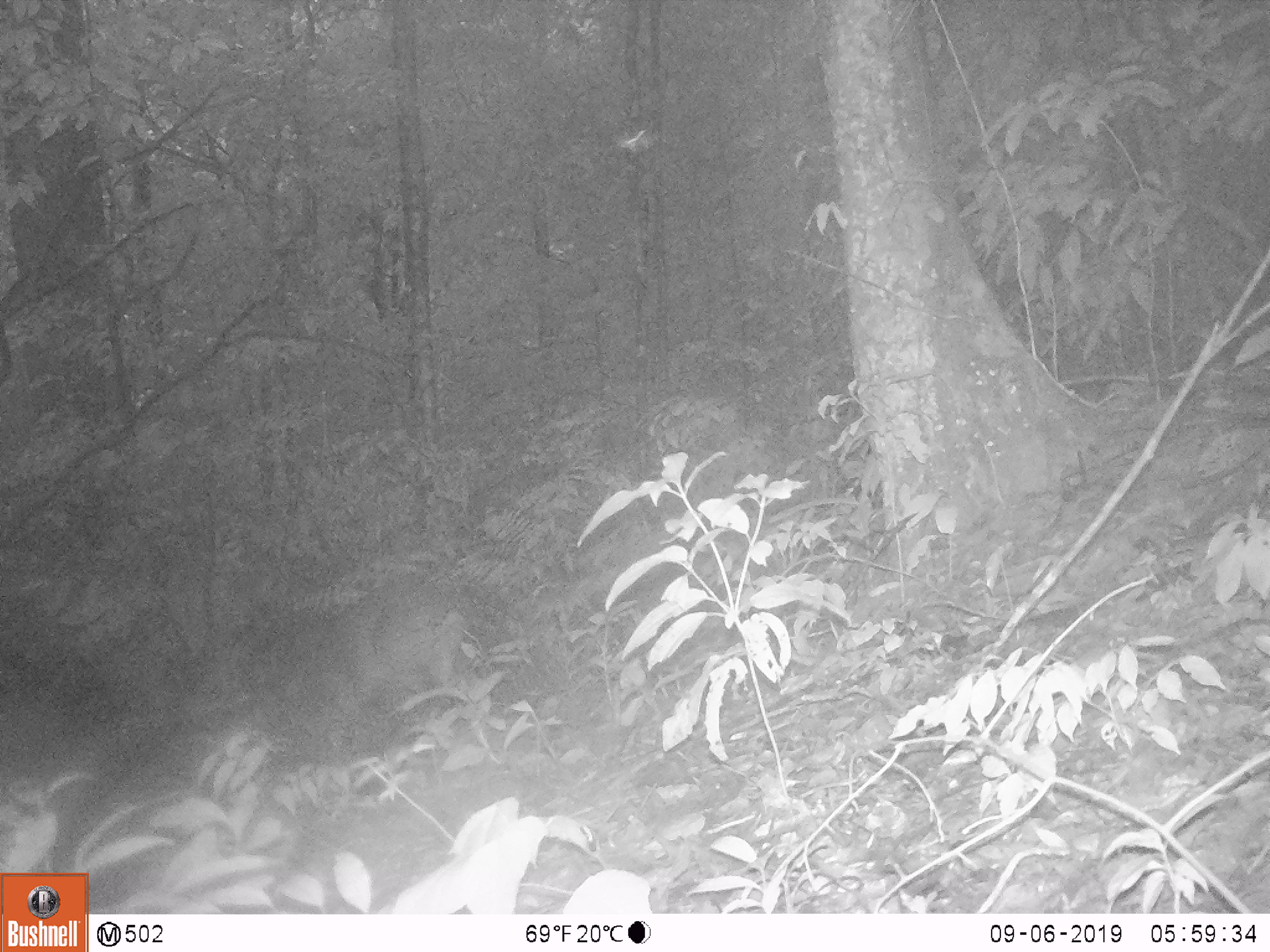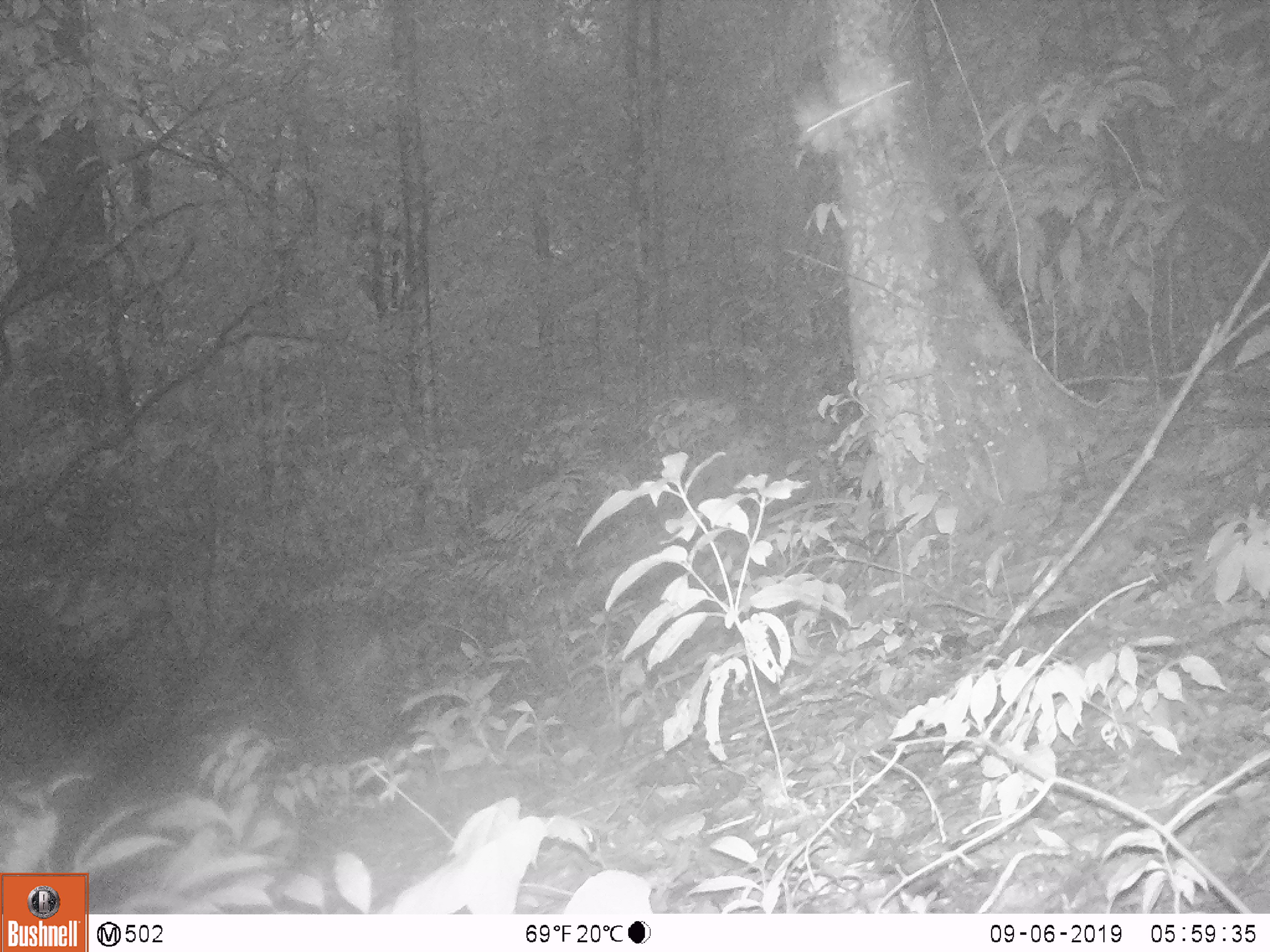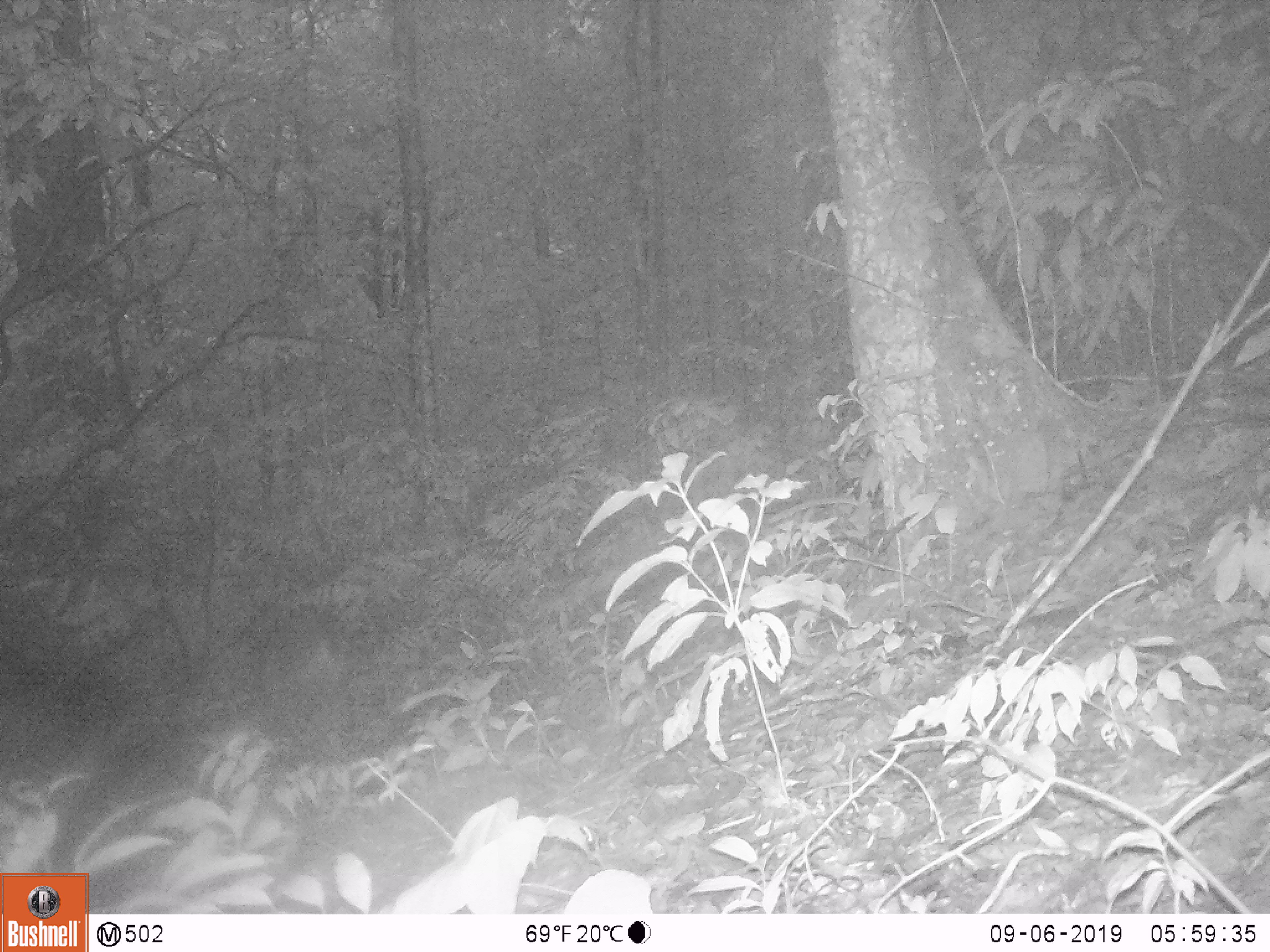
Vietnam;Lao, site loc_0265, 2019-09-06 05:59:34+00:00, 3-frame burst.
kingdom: Animalia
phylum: Chordata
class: Mammalia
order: Artiodactyla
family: Cervidae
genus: Muntiacus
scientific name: Muntiacus vuquangensis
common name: large-antlered muntjac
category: large antlered muntjac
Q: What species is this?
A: Large antlered muntjac (large-antlered muntjac) (Muntiacus vuquangensis).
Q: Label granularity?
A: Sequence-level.